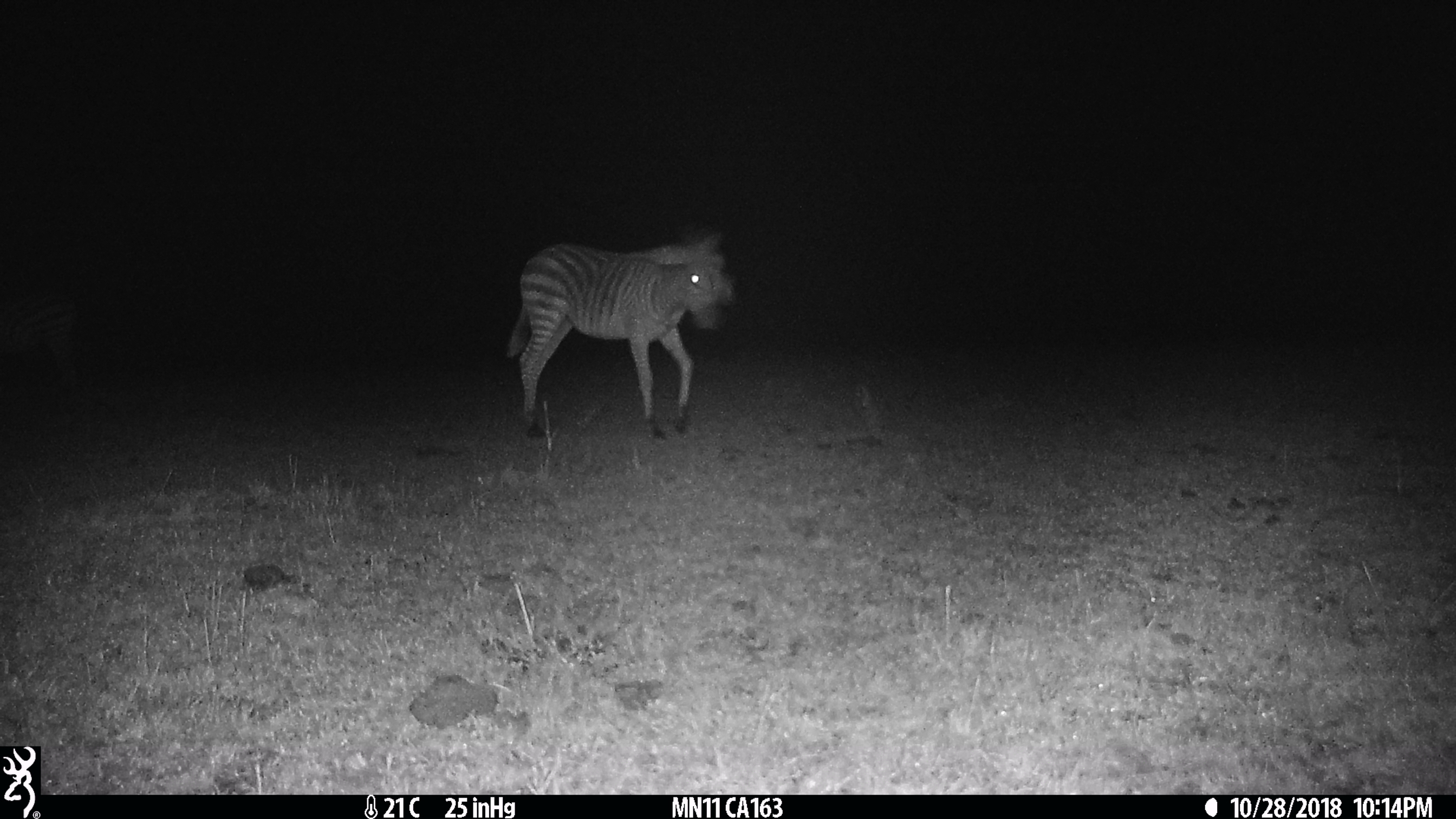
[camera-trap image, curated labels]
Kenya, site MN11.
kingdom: Animalia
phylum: Chordata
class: Mammalia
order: Perissodactyla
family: Equidae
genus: Equus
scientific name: Equus quagga burchellii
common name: burchell's zebra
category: zebra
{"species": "zebra (burchell's zebra) (Equus quagga burchellii)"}